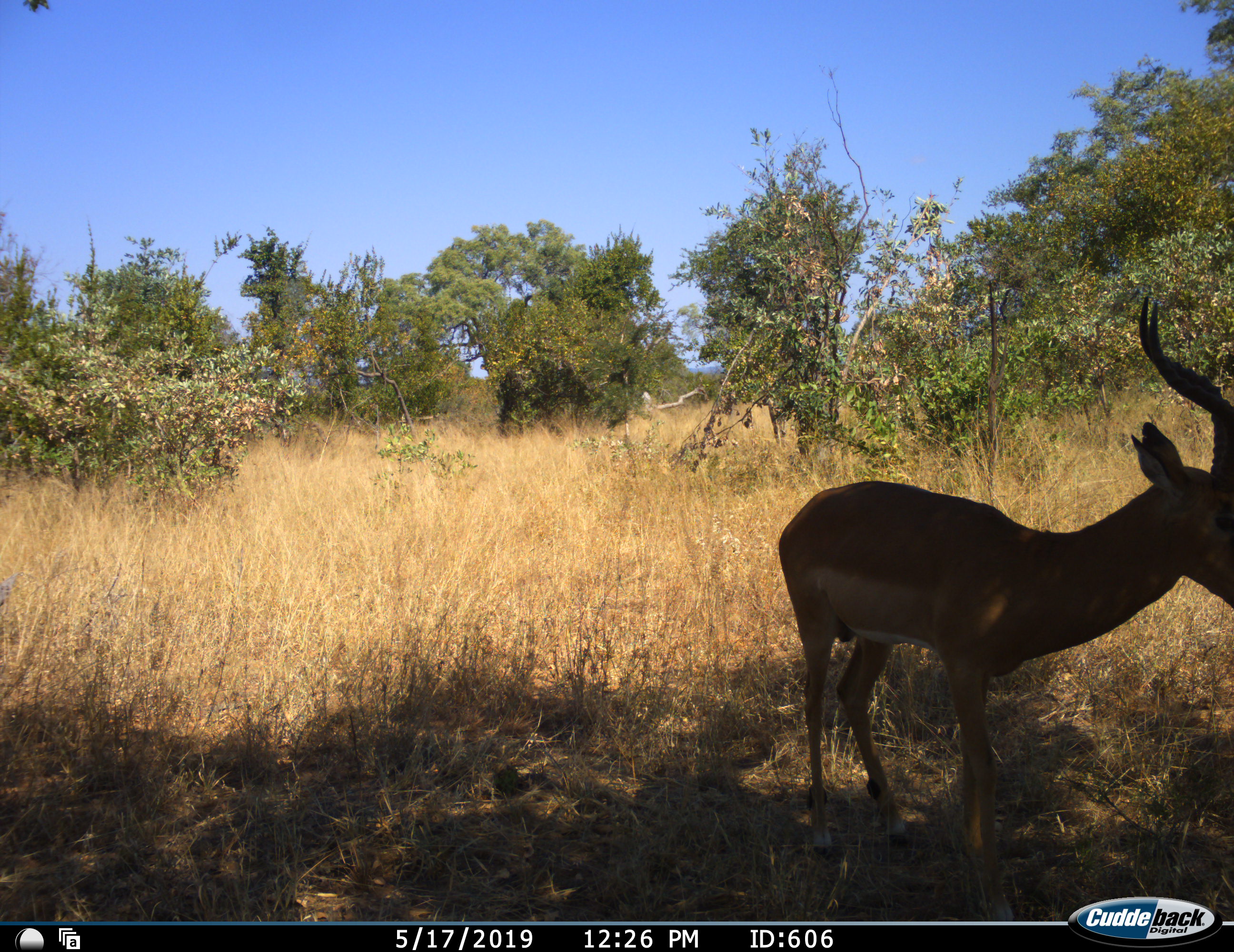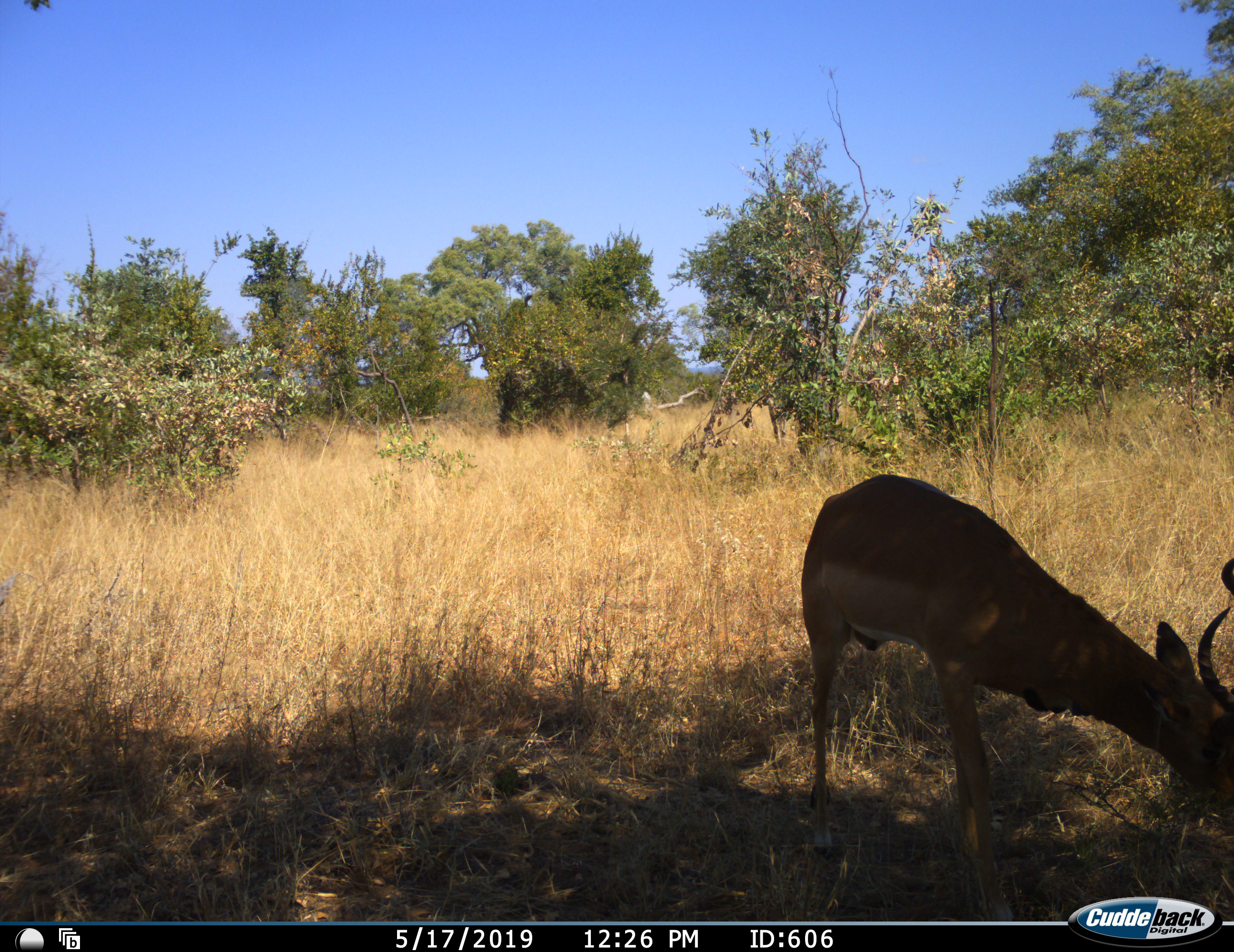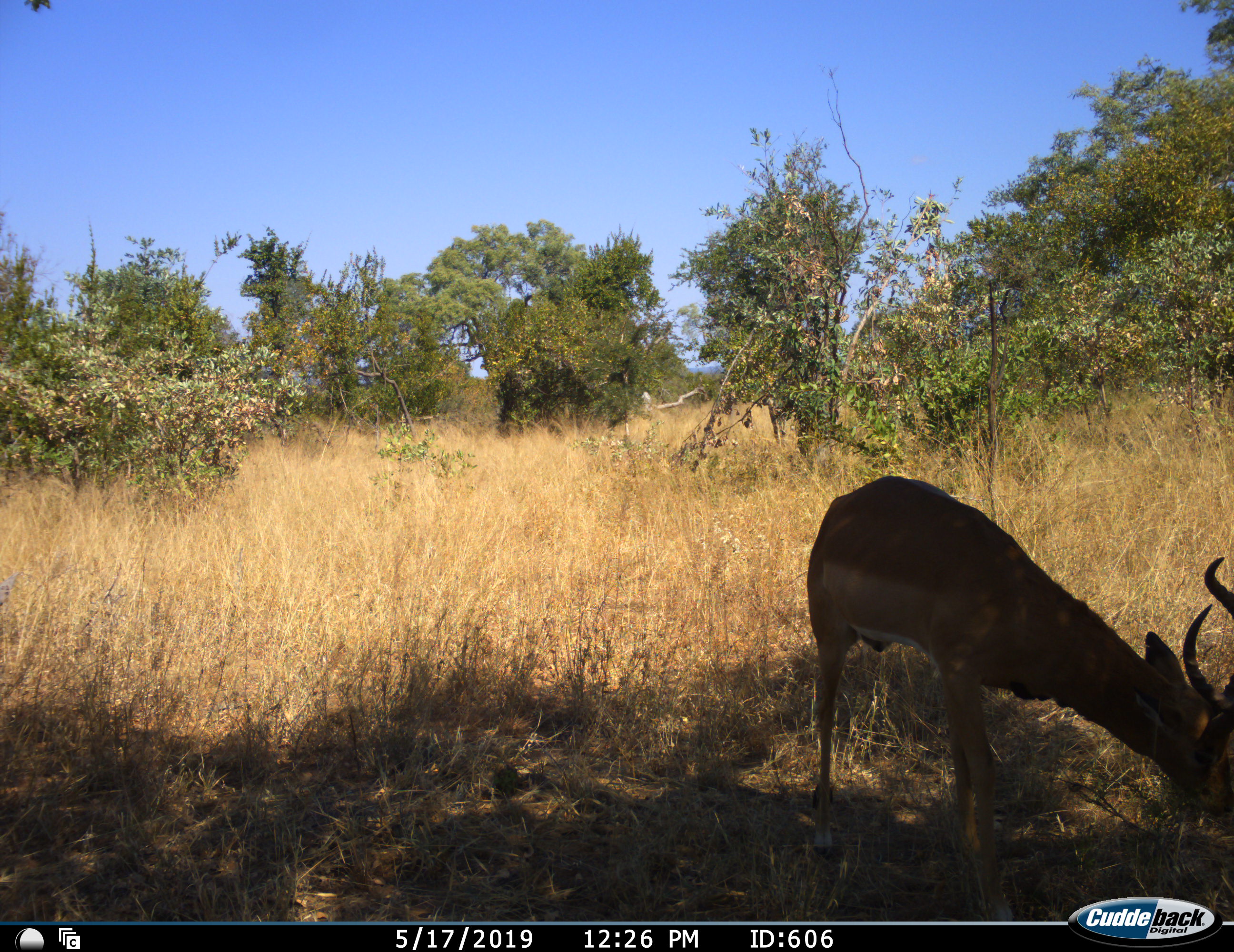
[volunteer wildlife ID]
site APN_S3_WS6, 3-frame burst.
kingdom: Animalia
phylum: Chordata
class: Mammalia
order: Artiodactyla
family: Bovidae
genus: Aepyceros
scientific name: Aepyceros melampus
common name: impala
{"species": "impala (Aepyceros melampus)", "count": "1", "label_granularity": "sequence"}